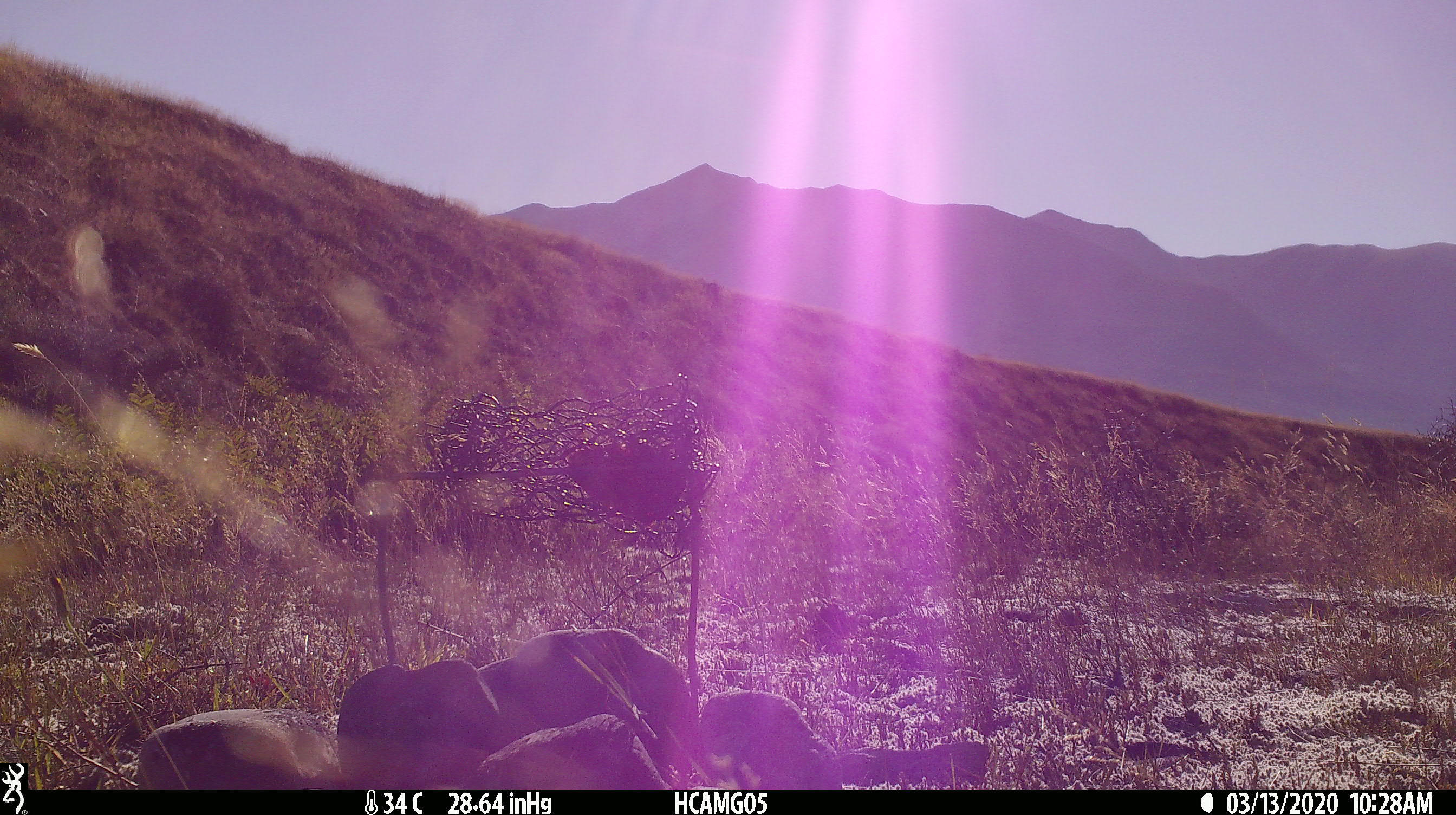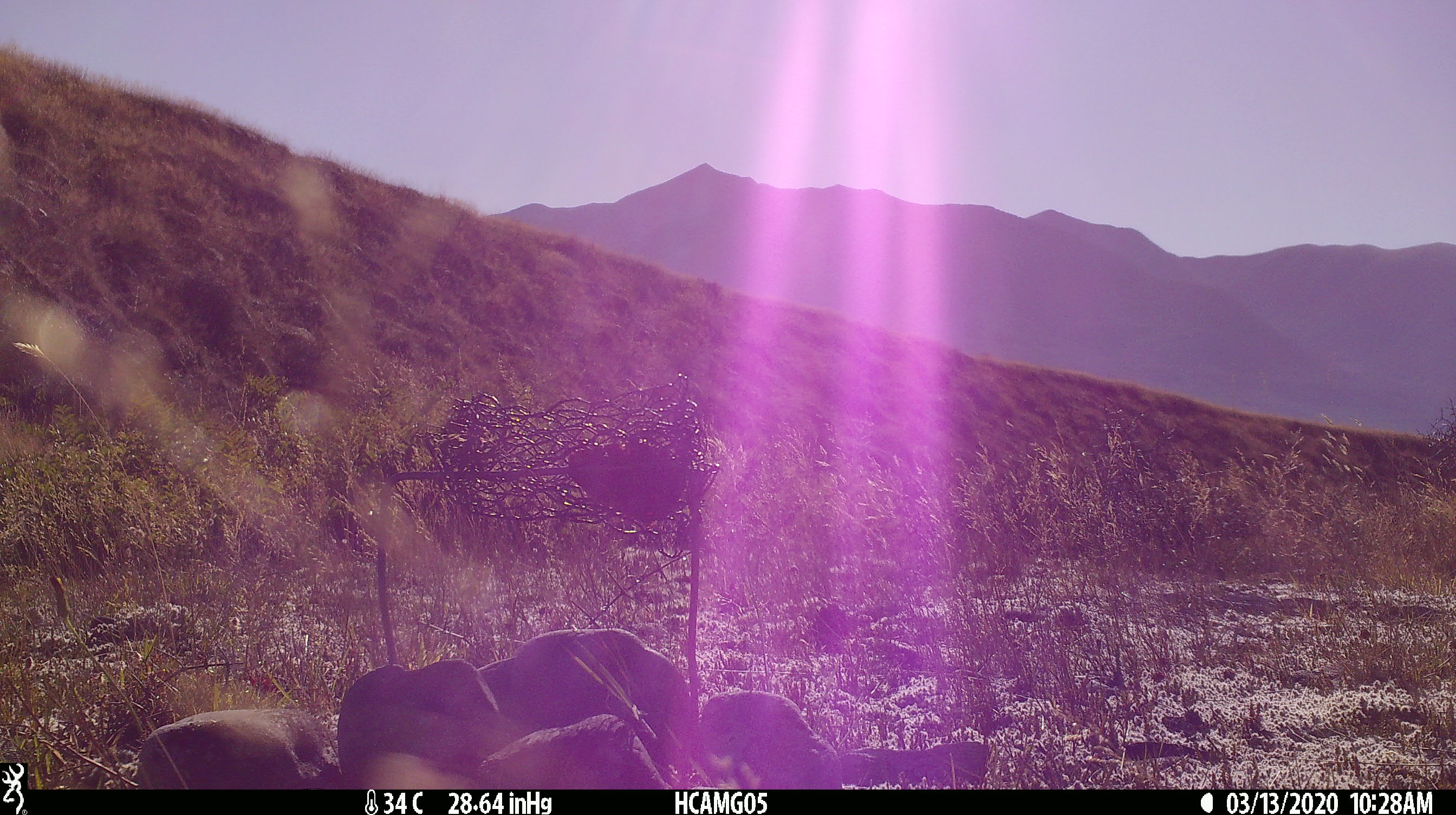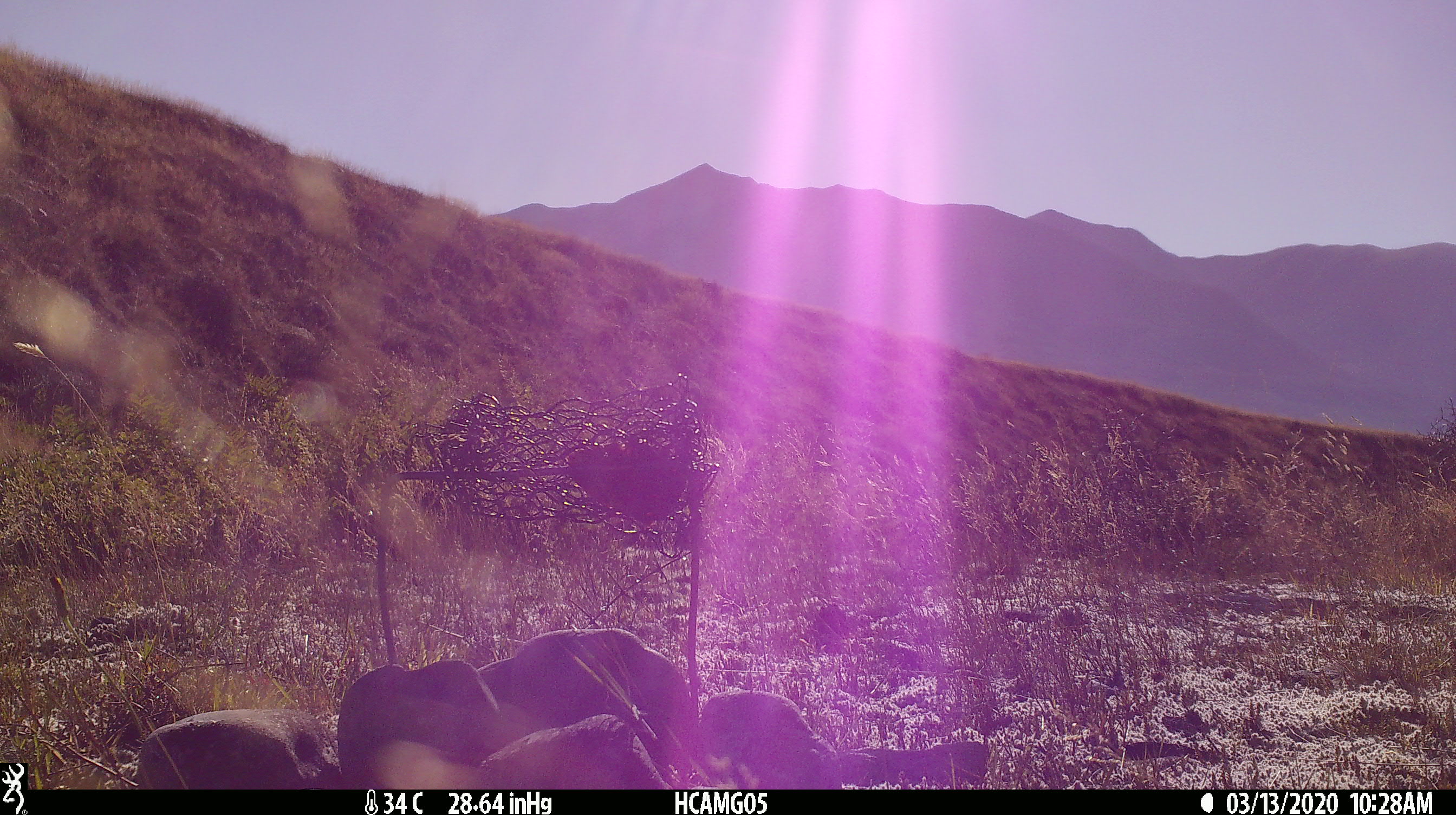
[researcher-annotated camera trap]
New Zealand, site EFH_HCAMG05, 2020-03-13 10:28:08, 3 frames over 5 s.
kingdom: Animalia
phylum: Chordata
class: Mammalia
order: Rodentia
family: Muridae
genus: Rattus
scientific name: Rattus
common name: rat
Rat (Rattus).